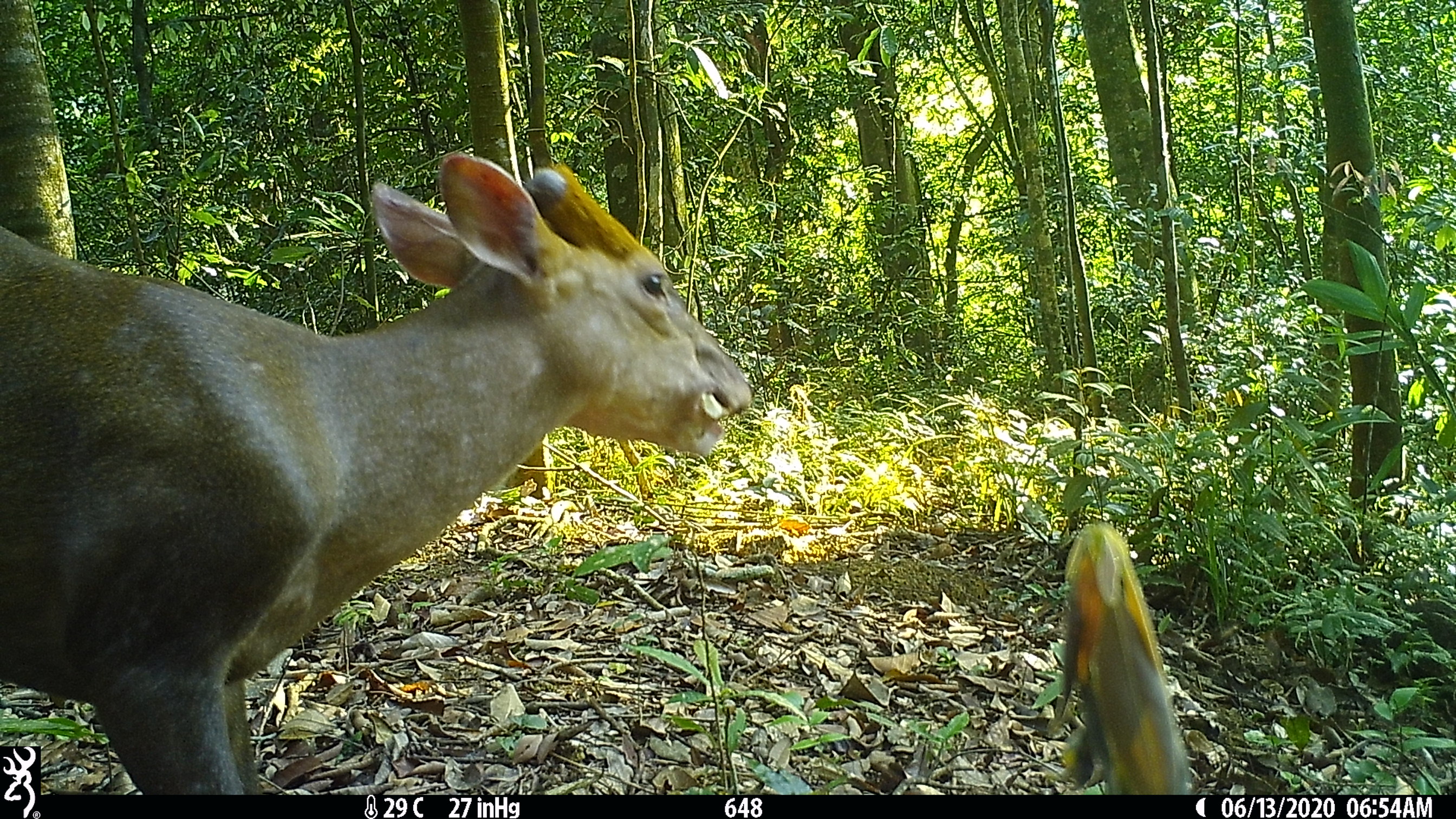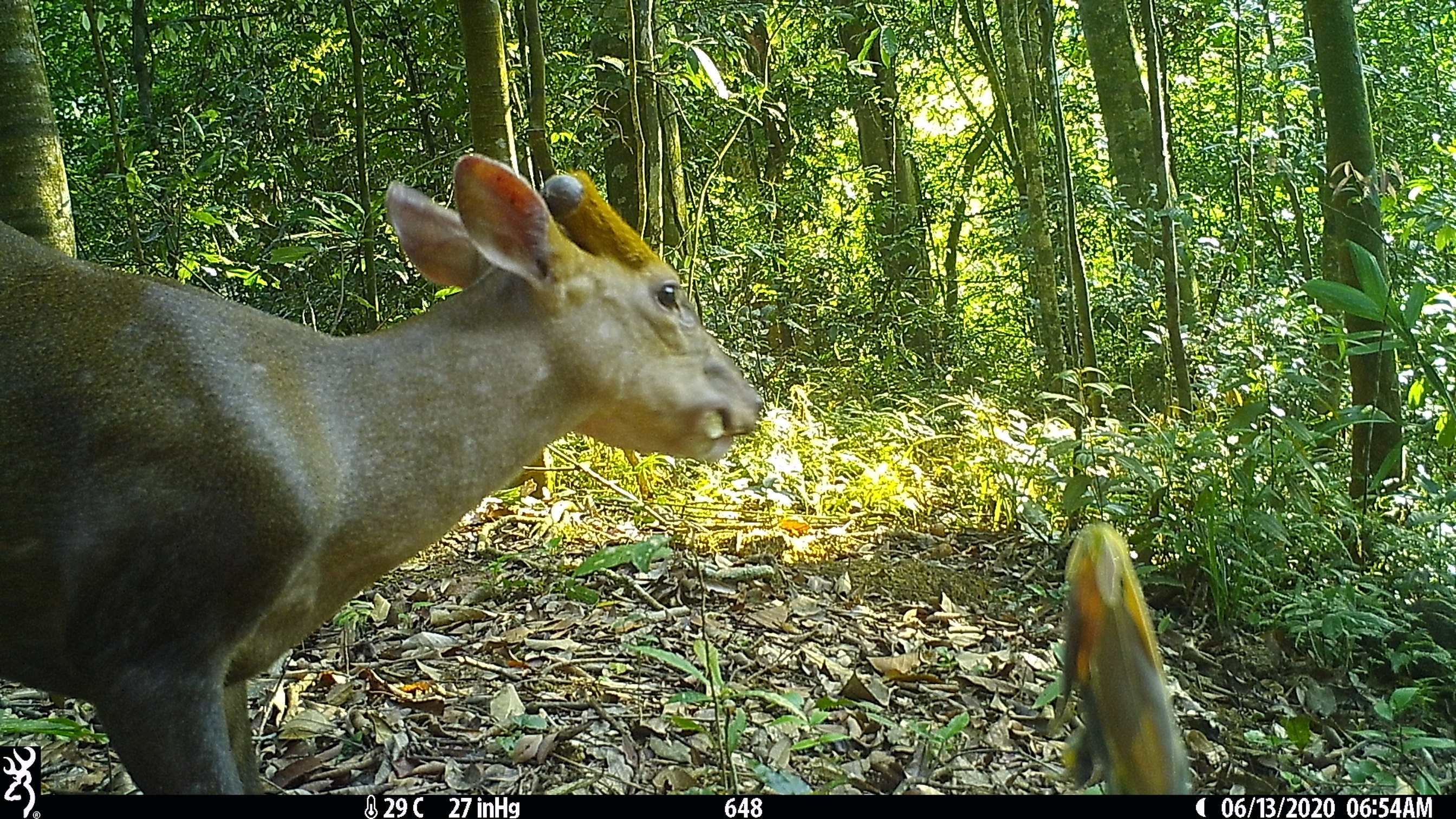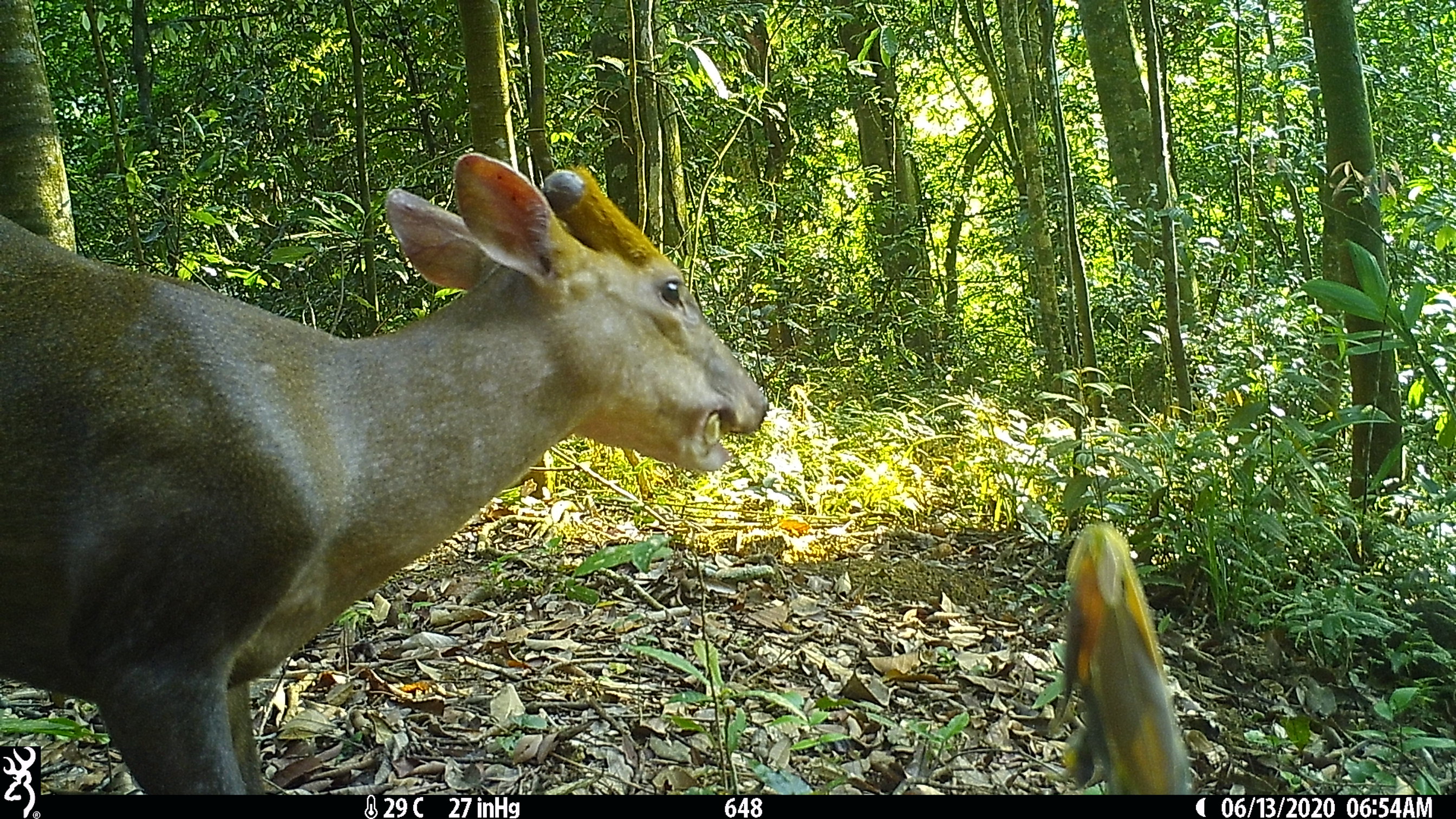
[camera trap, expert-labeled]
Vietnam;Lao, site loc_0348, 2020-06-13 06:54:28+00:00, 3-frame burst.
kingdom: Animalia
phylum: Chordata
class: Mammalia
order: Artiodactyla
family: Cervidae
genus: Muntiacus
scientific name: Muntiacus rooseveltorum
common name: roosevelt's muntjac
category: roosevelts muntjac group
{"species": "roosevelts muntjac group (roosevelt's muntjac) (Muntiacus rooseveltorum)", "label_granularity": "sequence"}